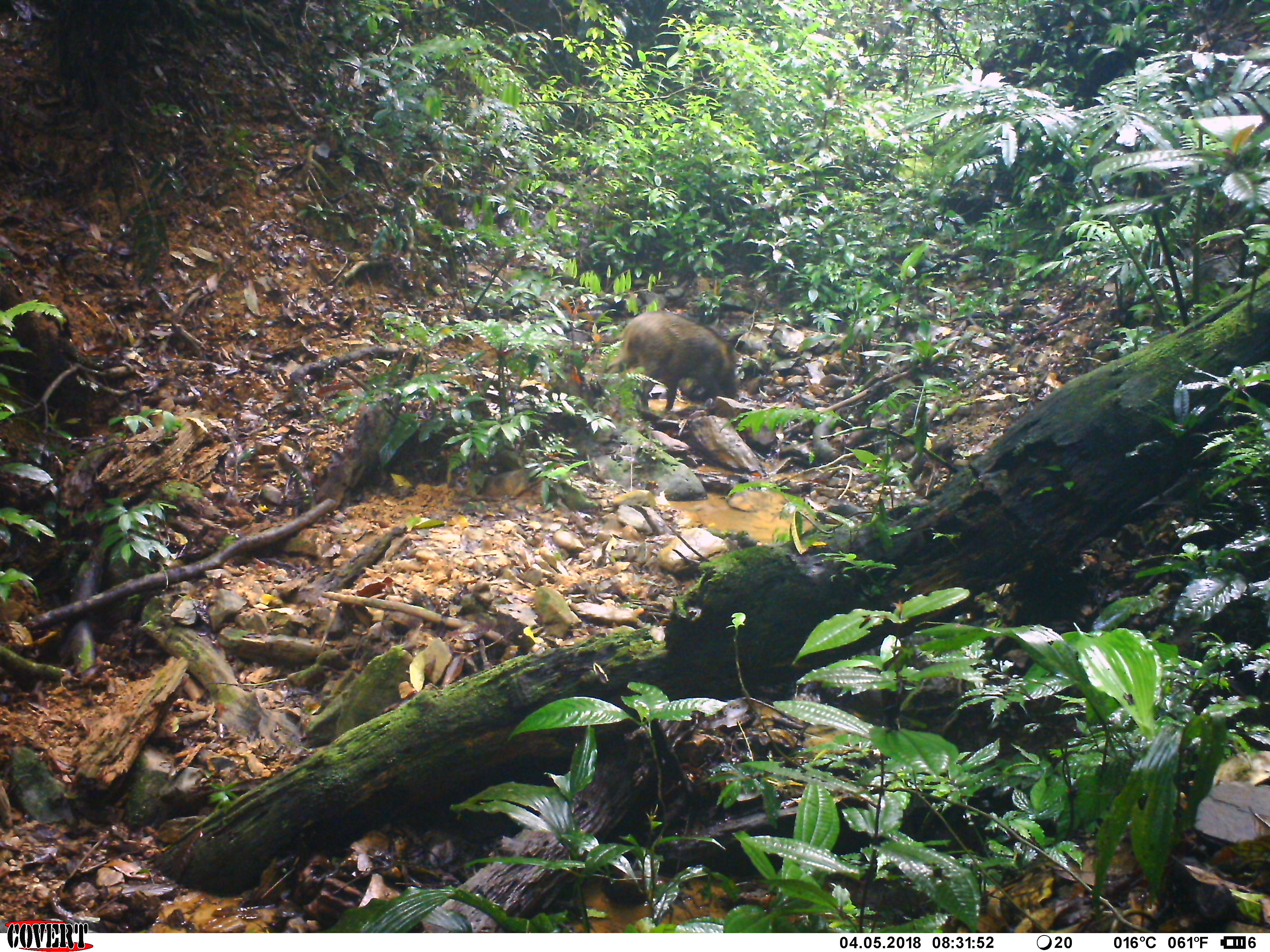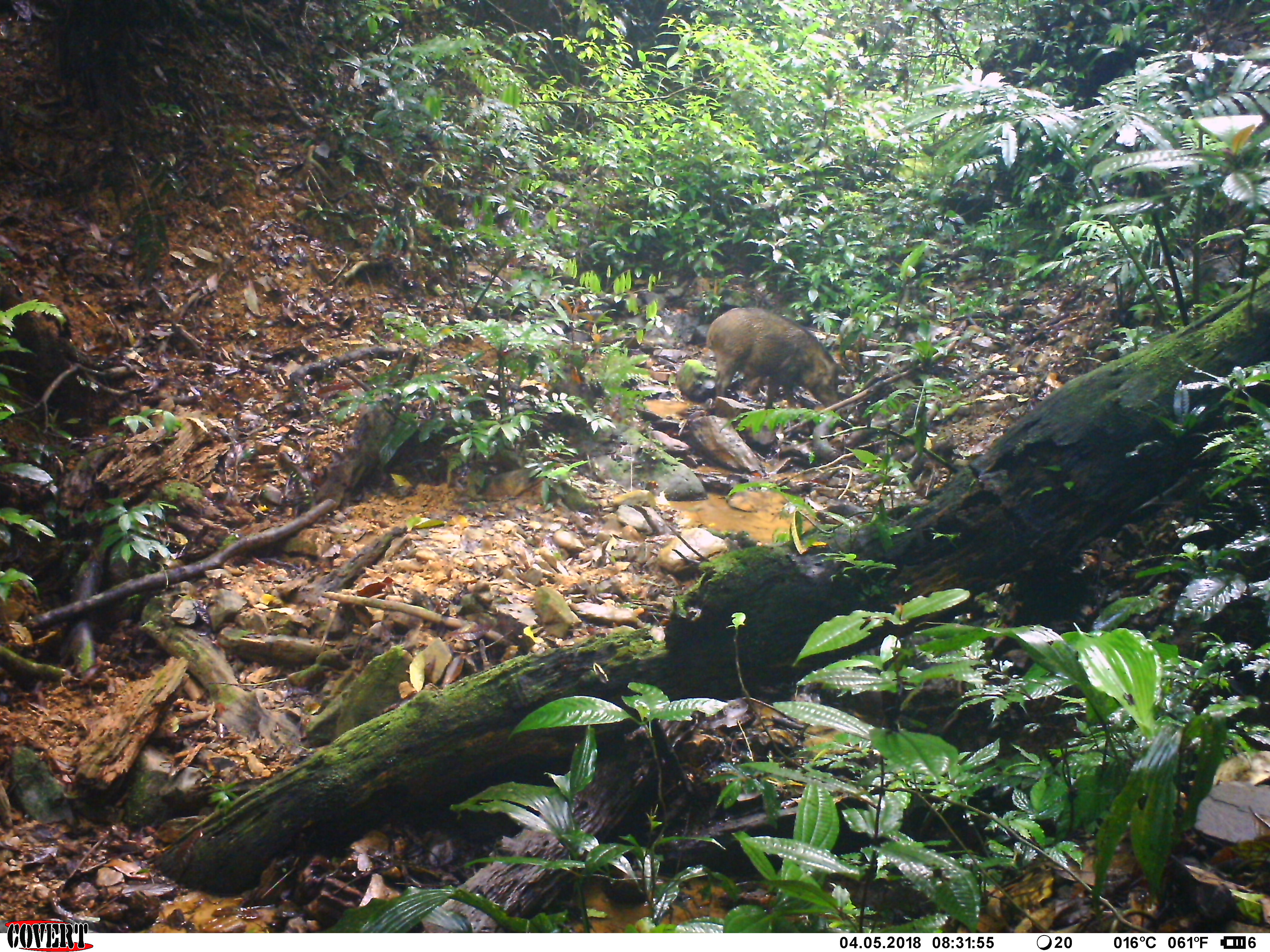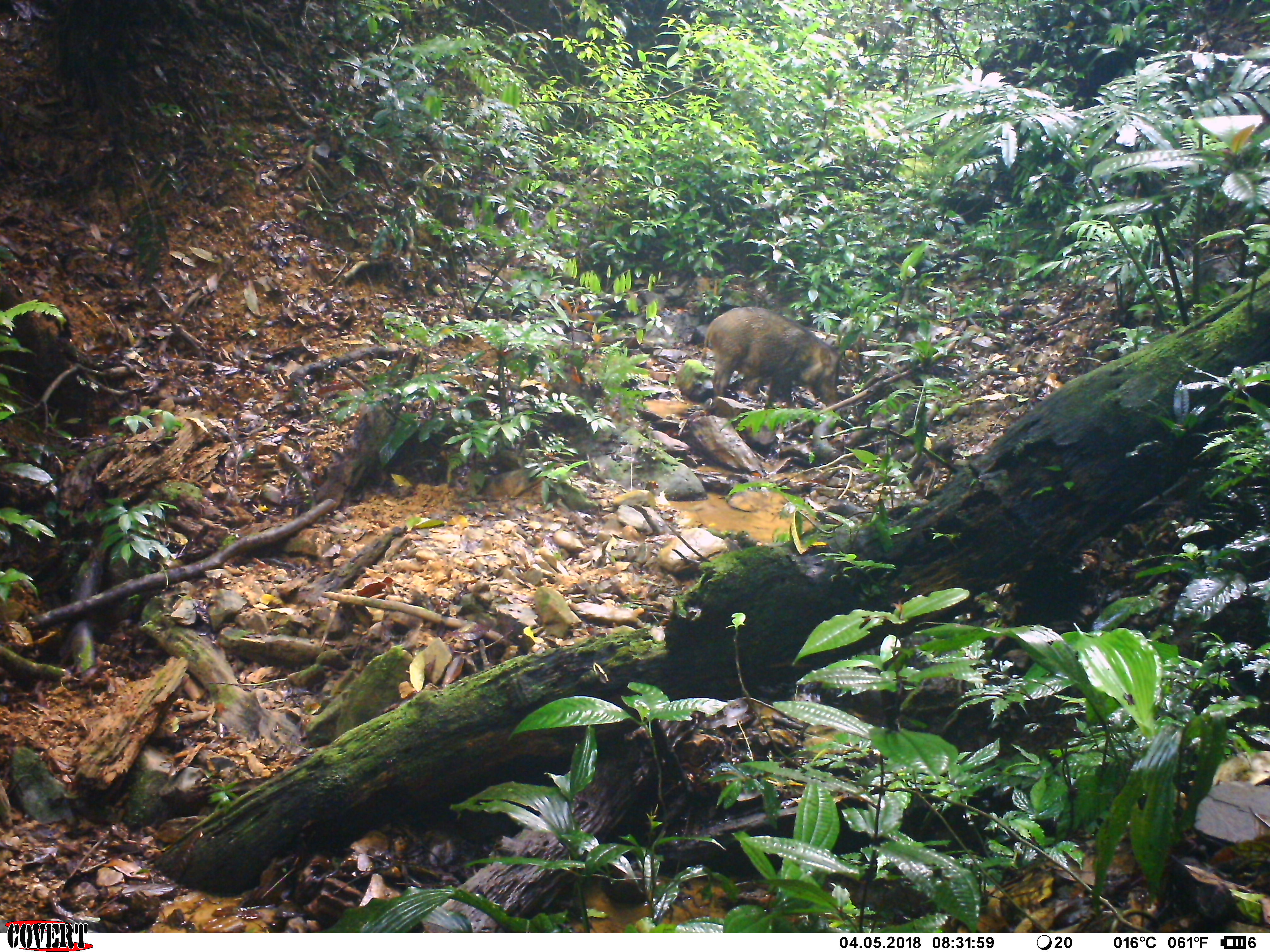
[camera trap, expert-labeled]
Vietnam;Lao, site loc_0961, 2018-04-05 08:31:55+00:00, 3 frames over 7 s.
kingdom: Animalia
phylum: Chordata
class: Mammalia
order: Artiodactyla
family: Suidae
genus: Sus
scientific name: Sus scrofa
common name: eurasian wild pig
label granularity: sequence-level